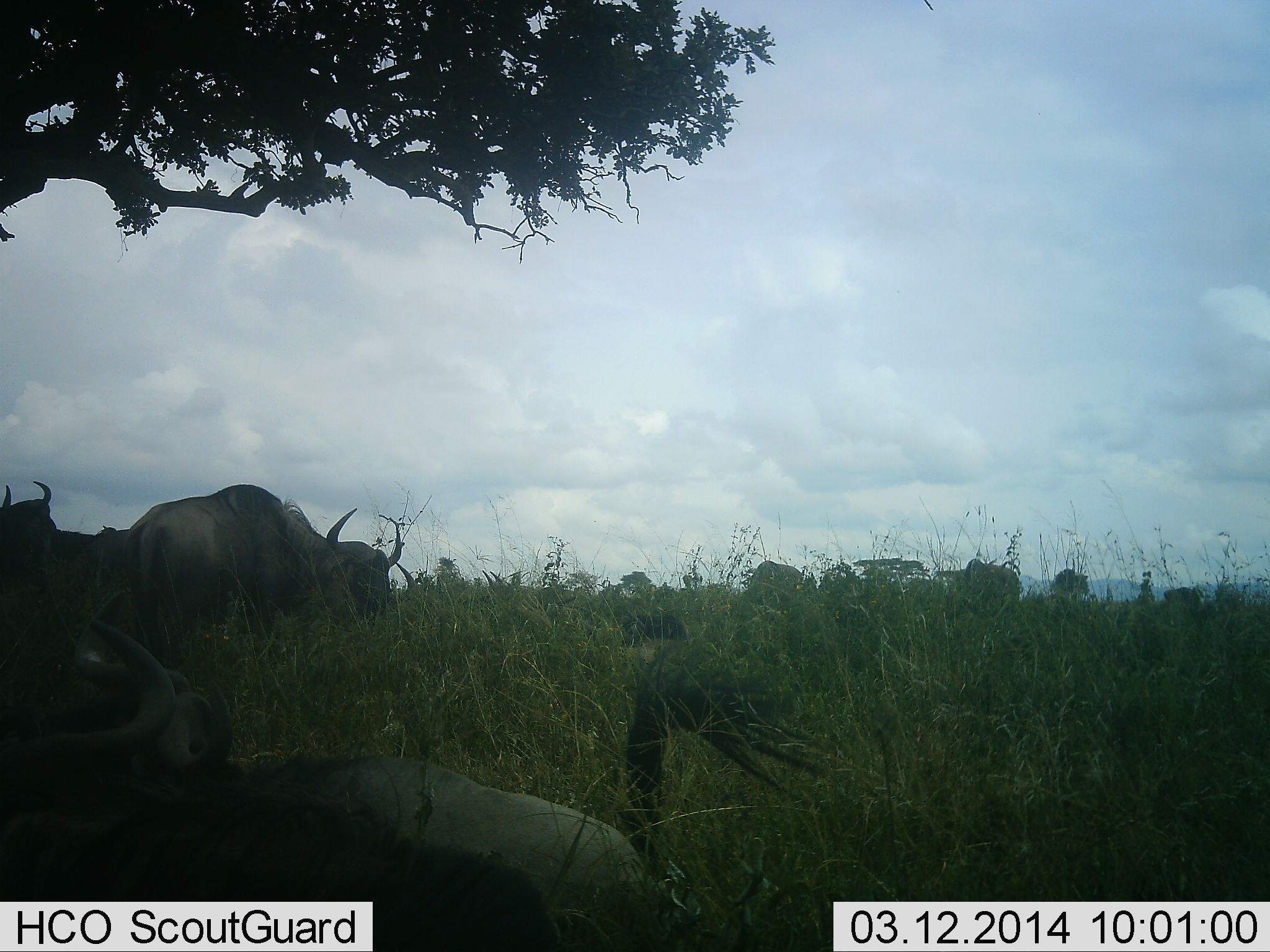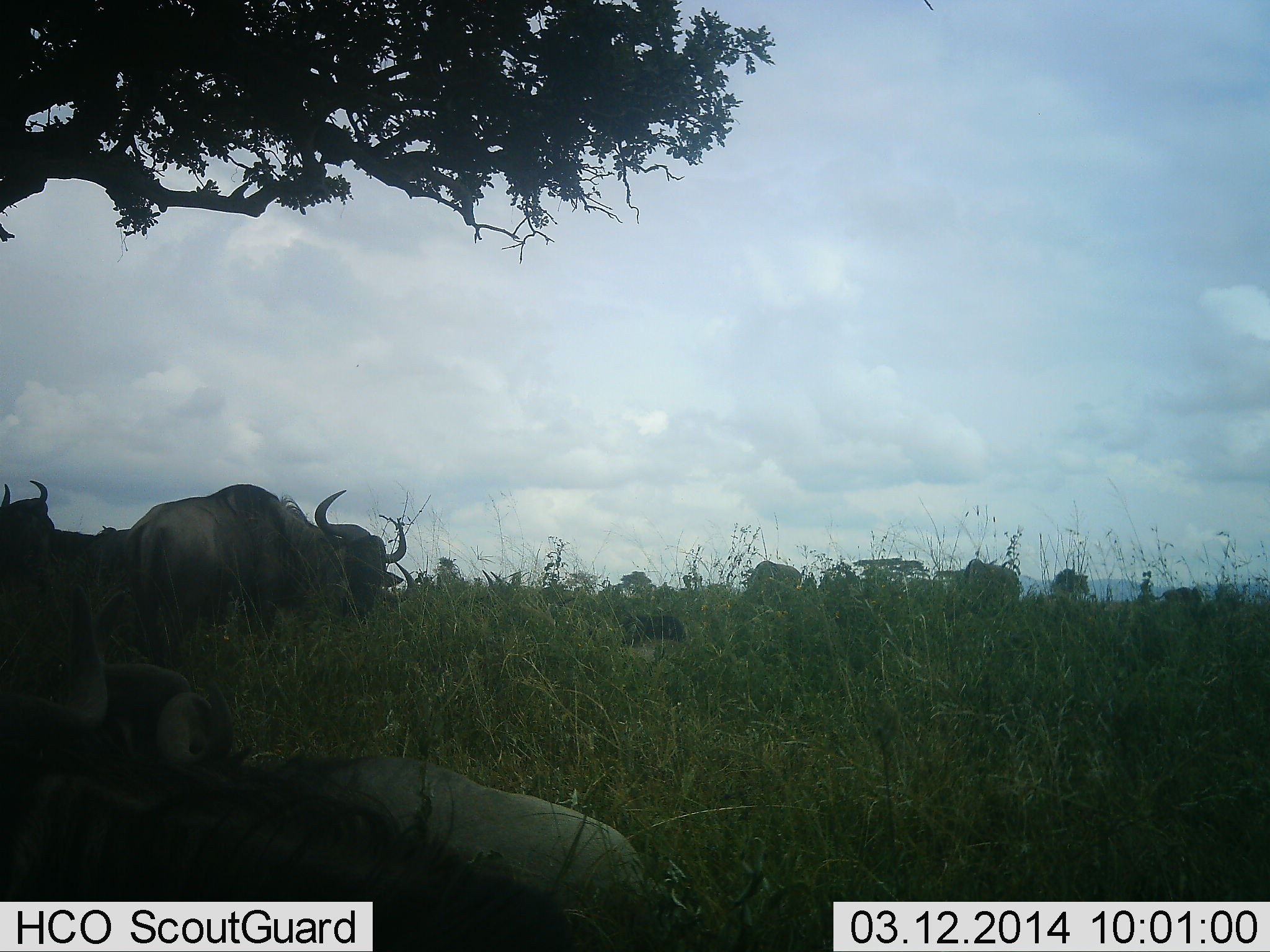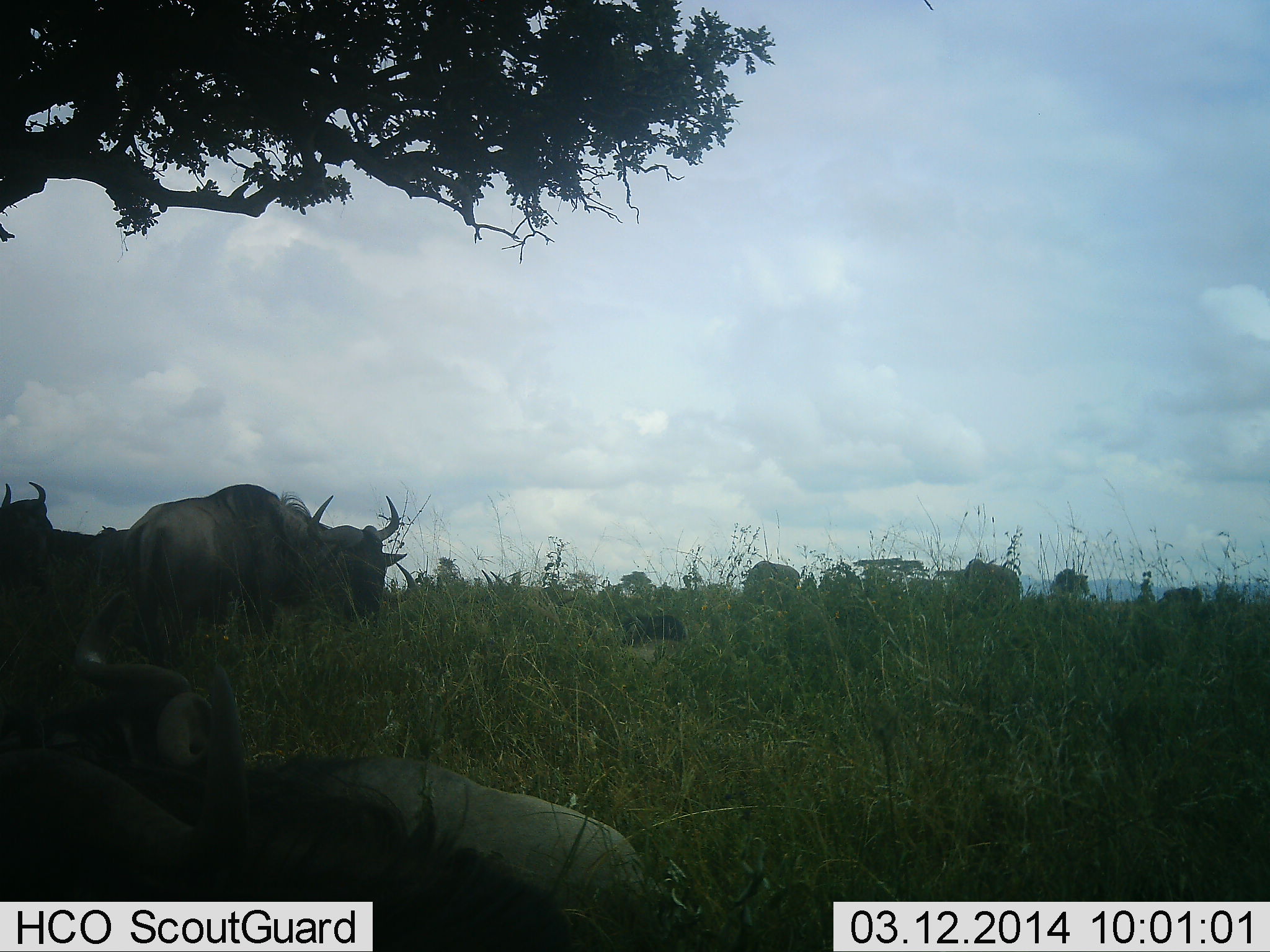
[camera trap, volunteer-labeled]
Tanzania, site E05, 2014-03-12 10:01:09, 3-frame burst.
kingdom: Animalia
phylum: Chordata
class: Mammalia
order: Artiodactyla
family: Bovidae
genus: Connochaetes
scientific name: Connochaetes taurinus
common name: blue wildebeest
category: wildebeest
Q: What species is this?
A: Wildebeest (blue wildebeest) (Connochaetes taurinus).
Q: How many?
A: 5.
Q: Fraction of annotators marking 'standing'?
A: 70%.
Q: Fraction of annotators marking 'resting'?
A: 100%.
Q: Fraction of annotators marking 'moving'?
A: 0%.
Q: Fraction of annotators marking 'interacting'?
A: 0%.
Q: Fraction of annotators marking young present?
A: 0%.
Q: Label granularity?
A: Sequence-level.